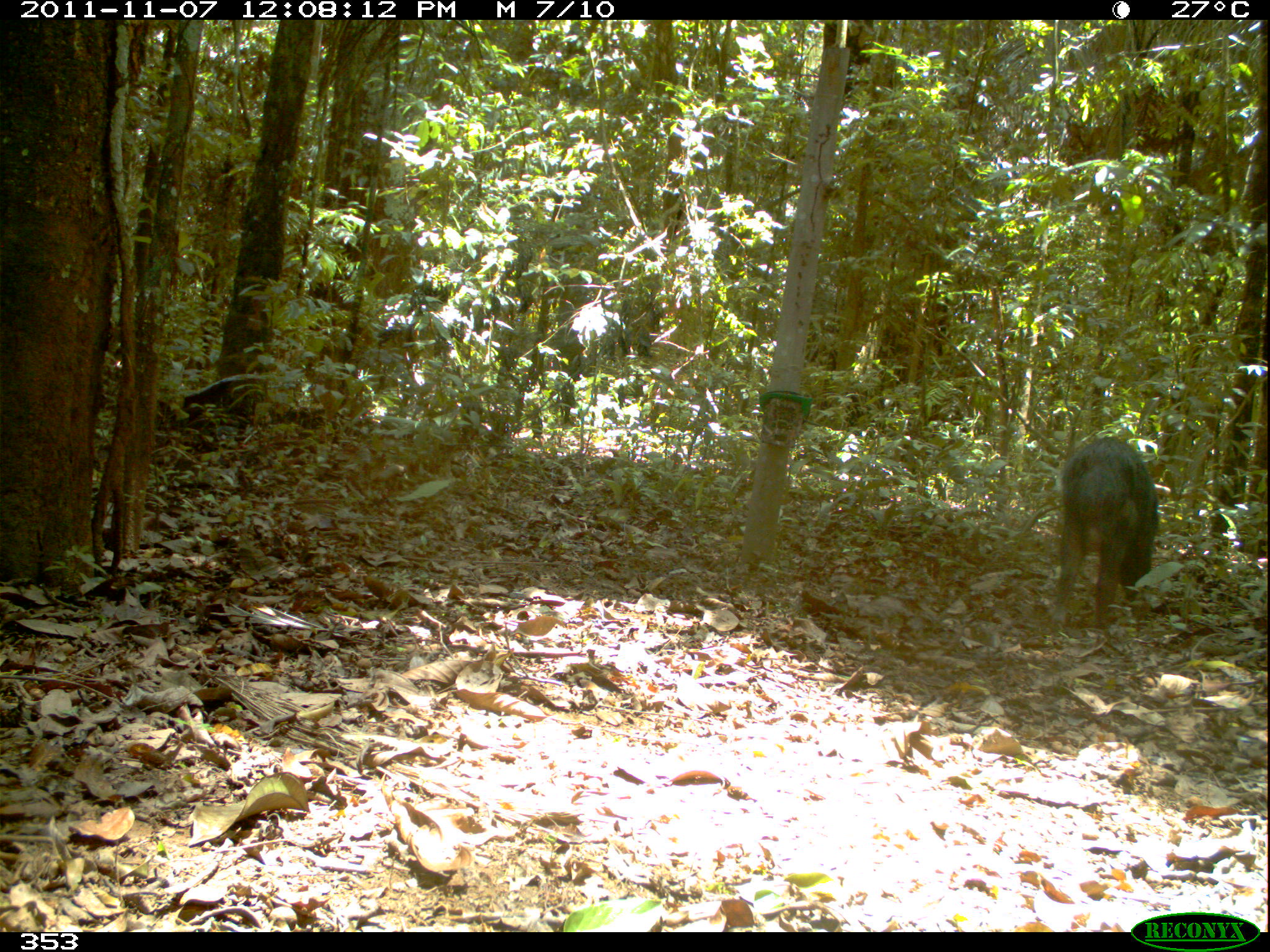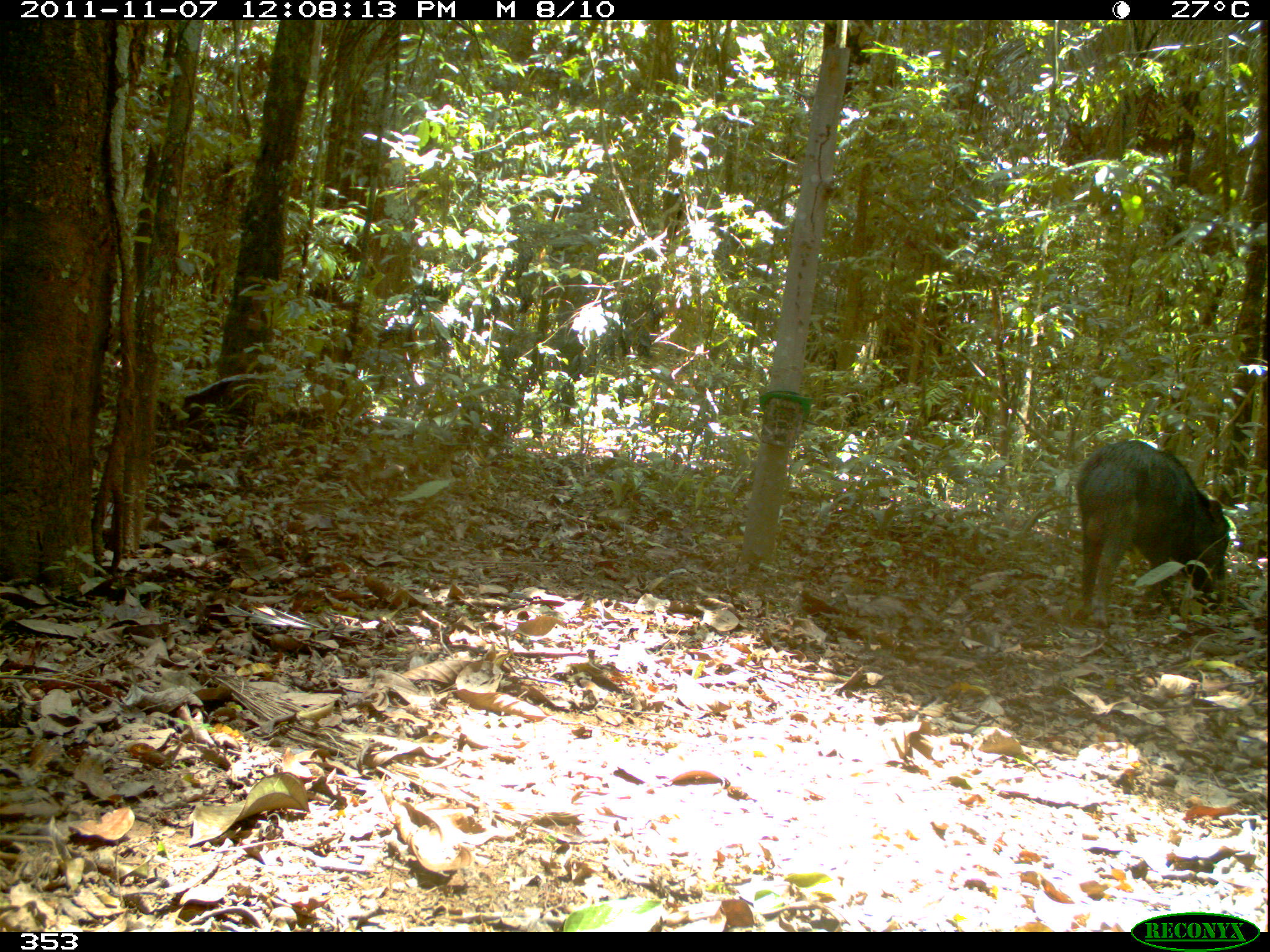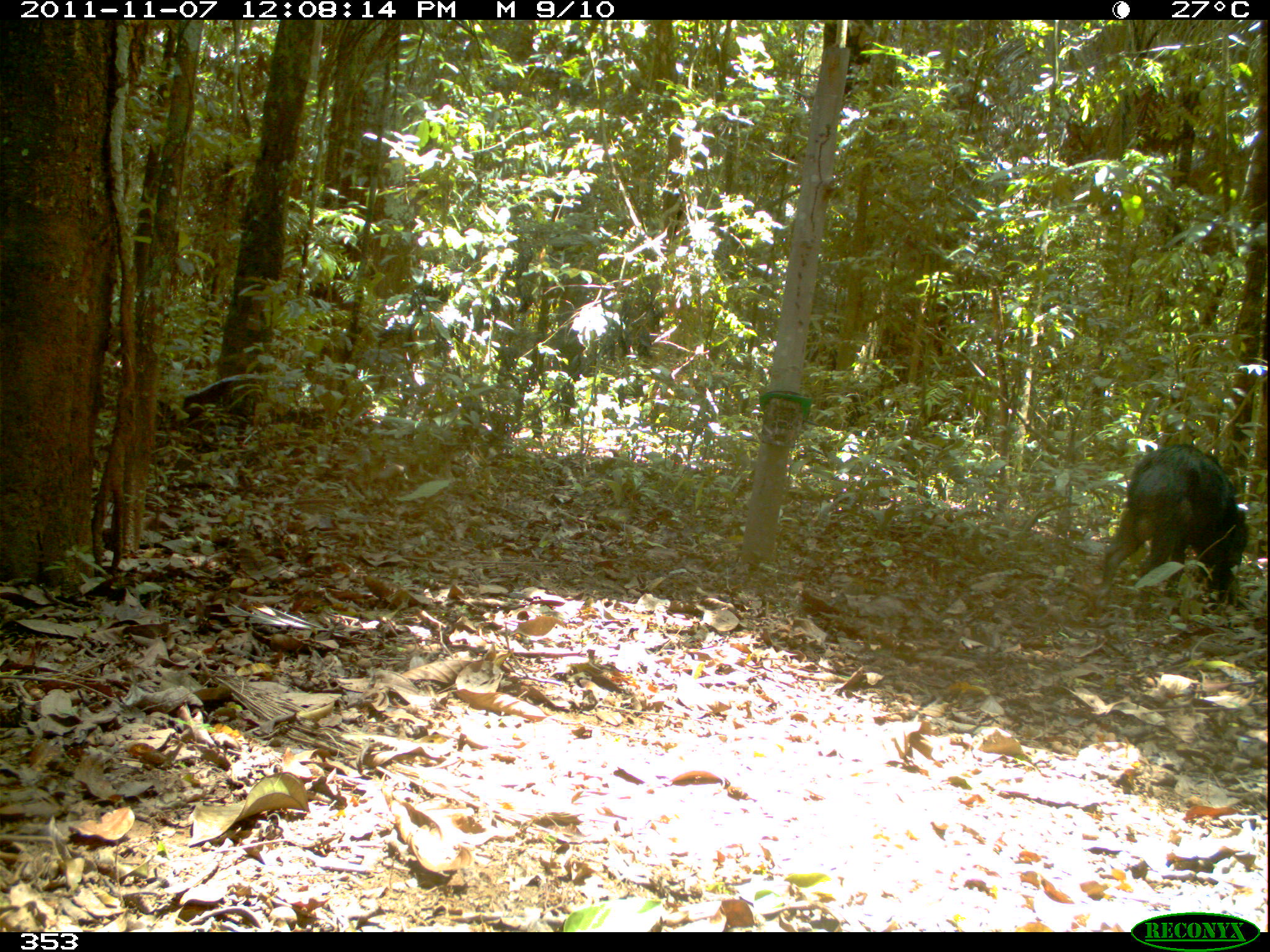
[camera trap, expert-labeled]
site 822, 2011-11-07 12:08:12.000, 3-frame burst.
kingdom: Animalia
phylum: Chordata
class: Mammalia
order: Artiodactyla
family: Tayassuidae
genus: Tayassu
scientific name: Tayassu pecari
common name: white-lipped peccary